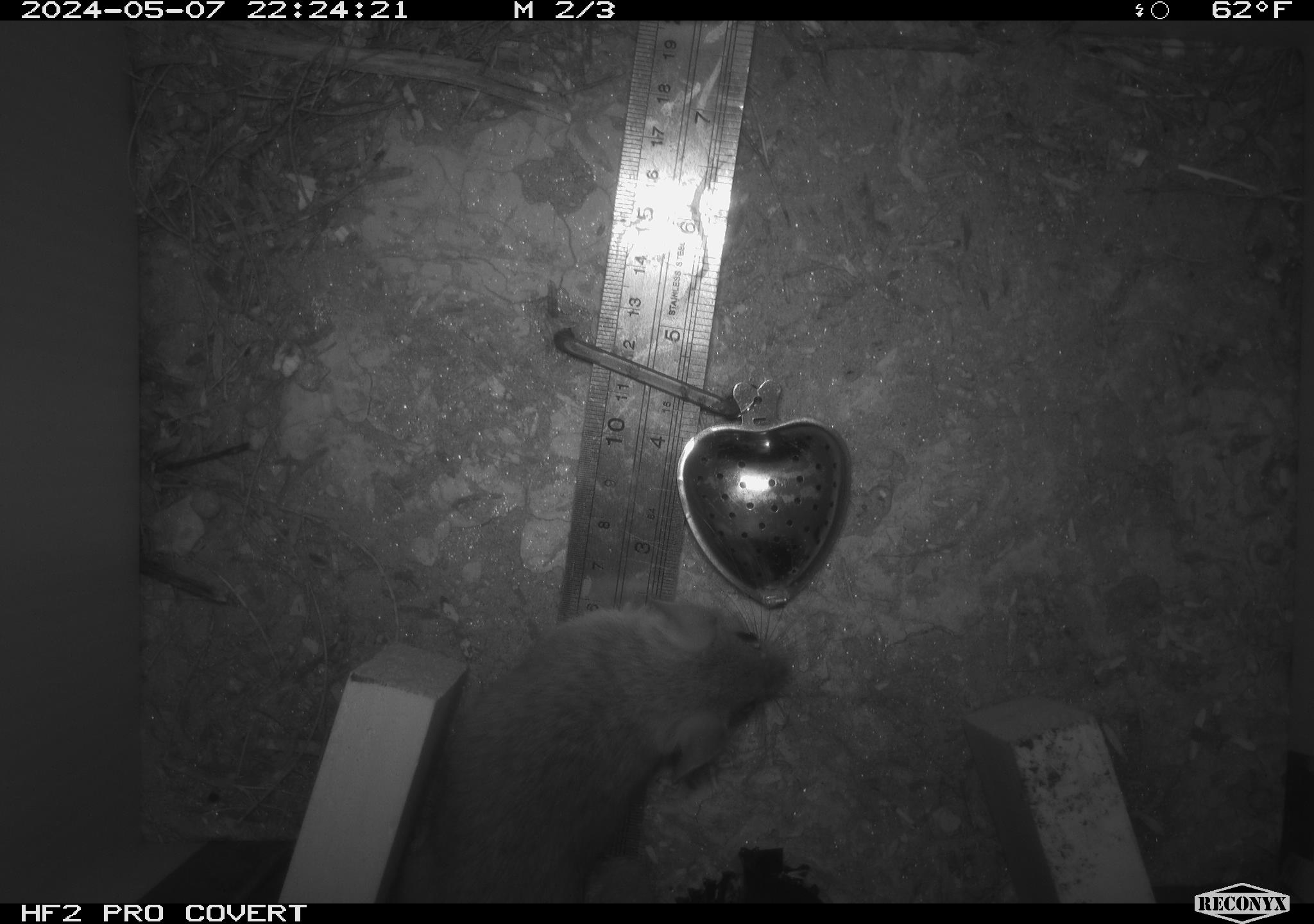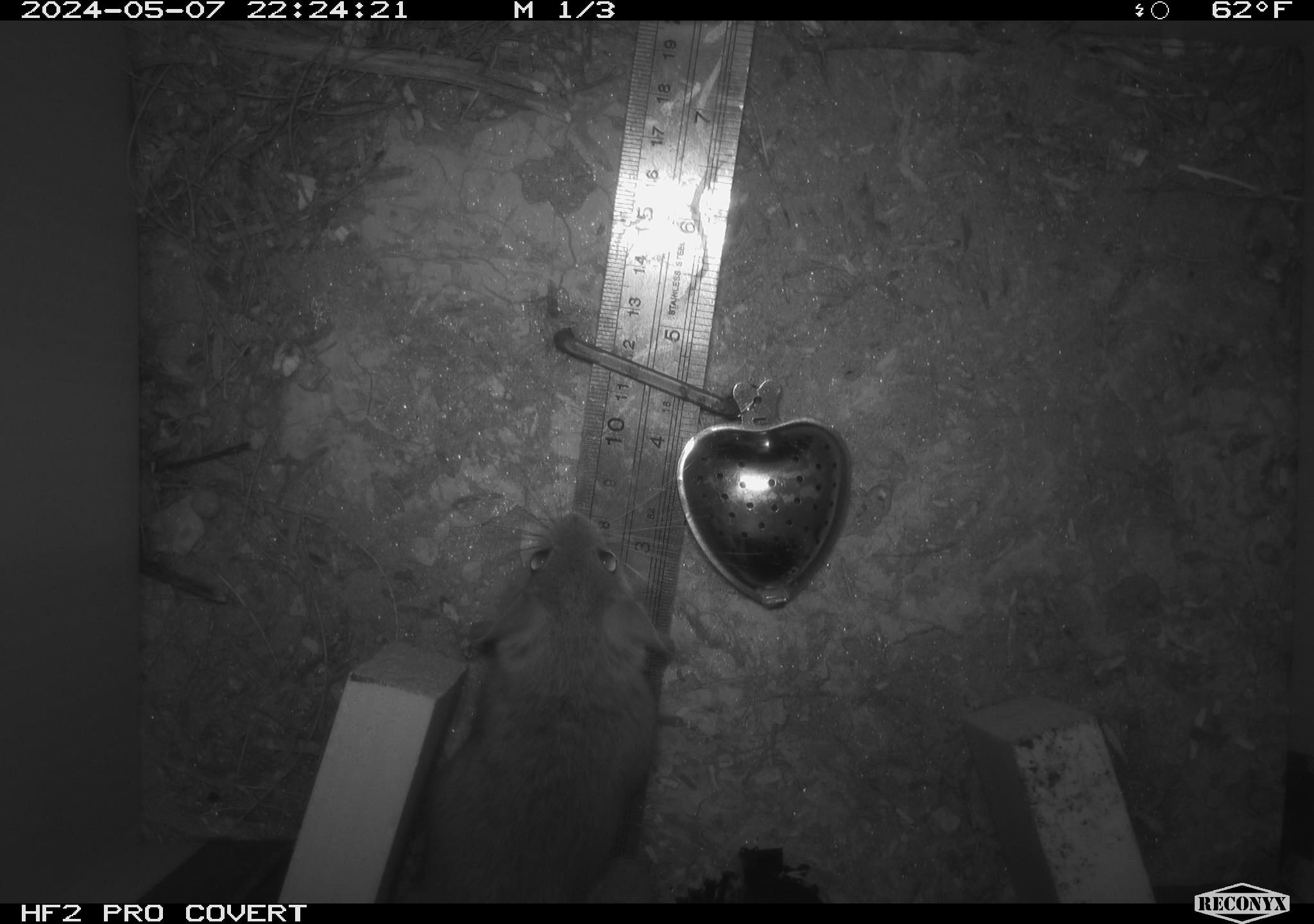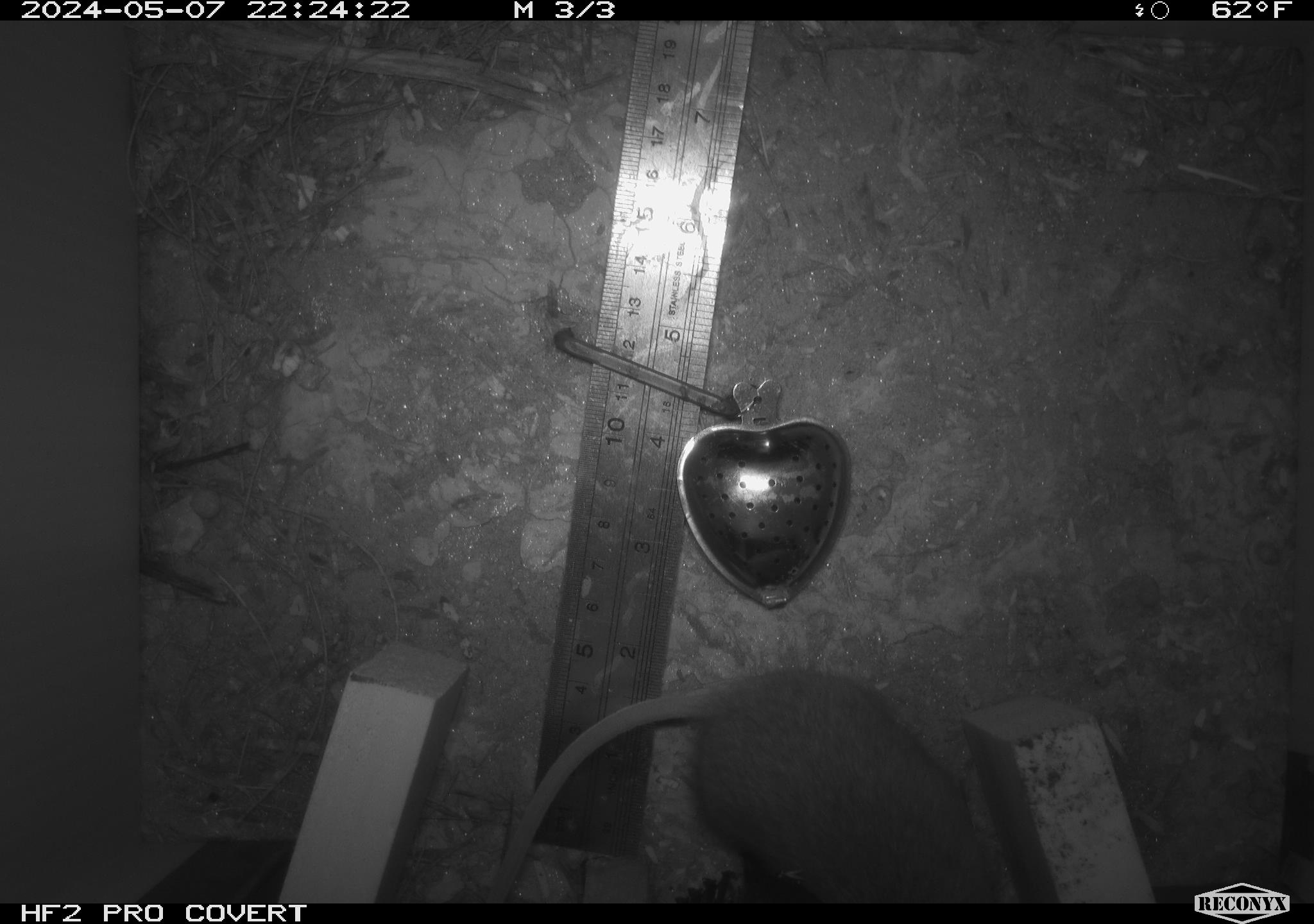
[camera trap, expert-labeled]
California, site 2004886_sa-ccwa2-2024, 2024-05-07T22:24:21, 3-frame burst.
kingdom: Animalia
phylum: Chordata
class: Mammalia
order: Rodentia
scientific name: Rodentia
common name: woodrat or rat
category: woodrat or rat species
Woodrat or rat species (woodrat or rat) (Rodentia).